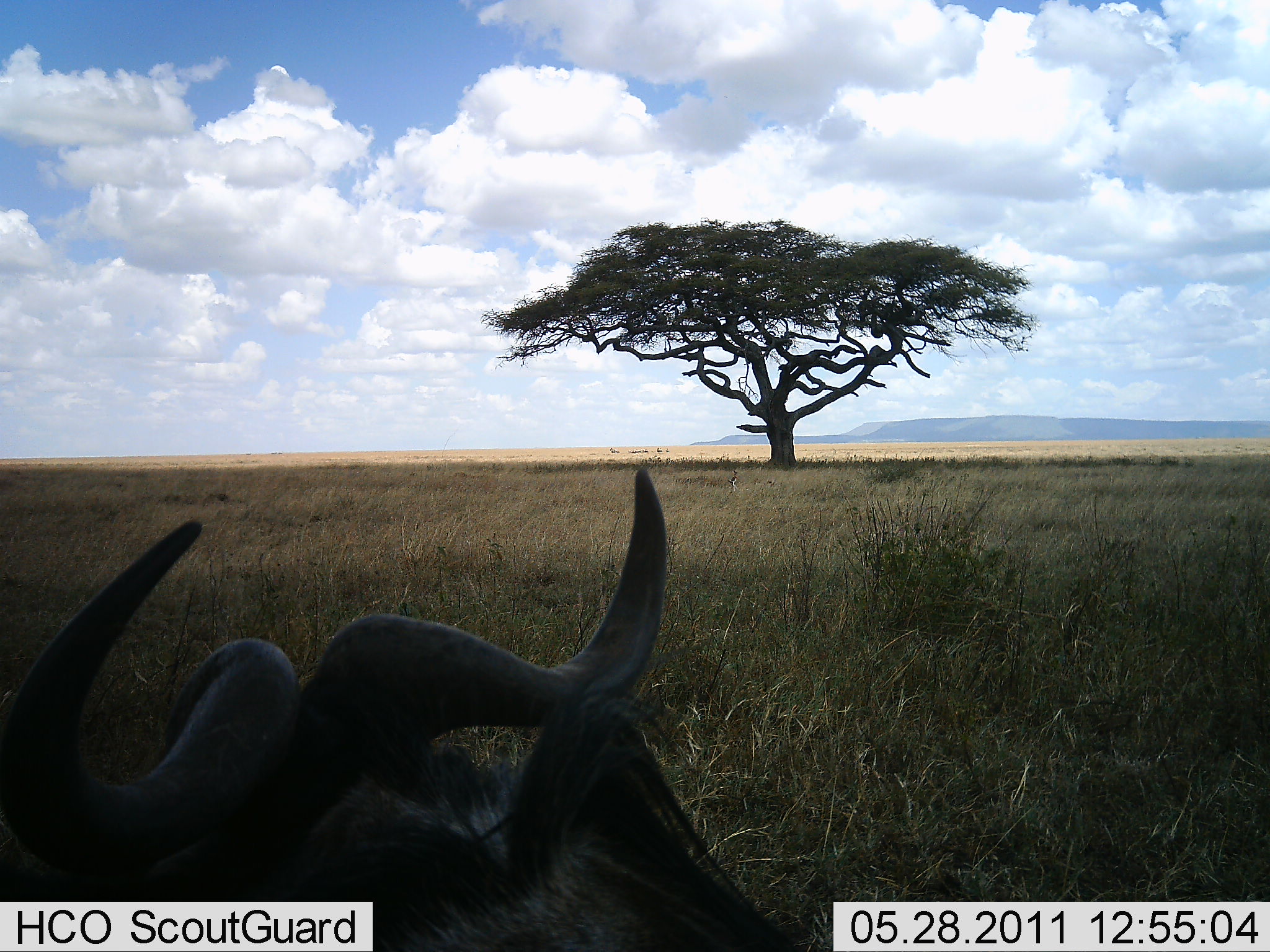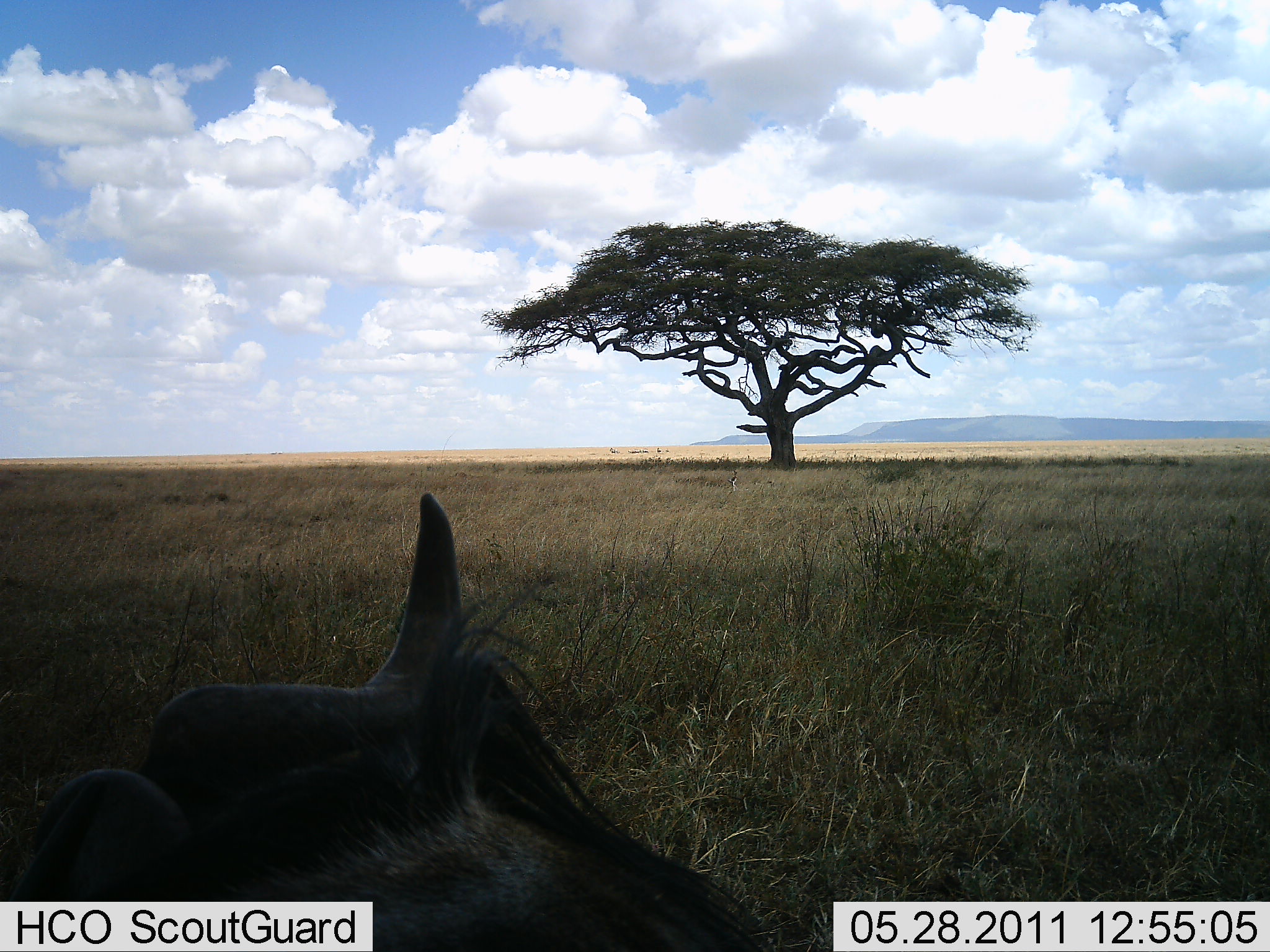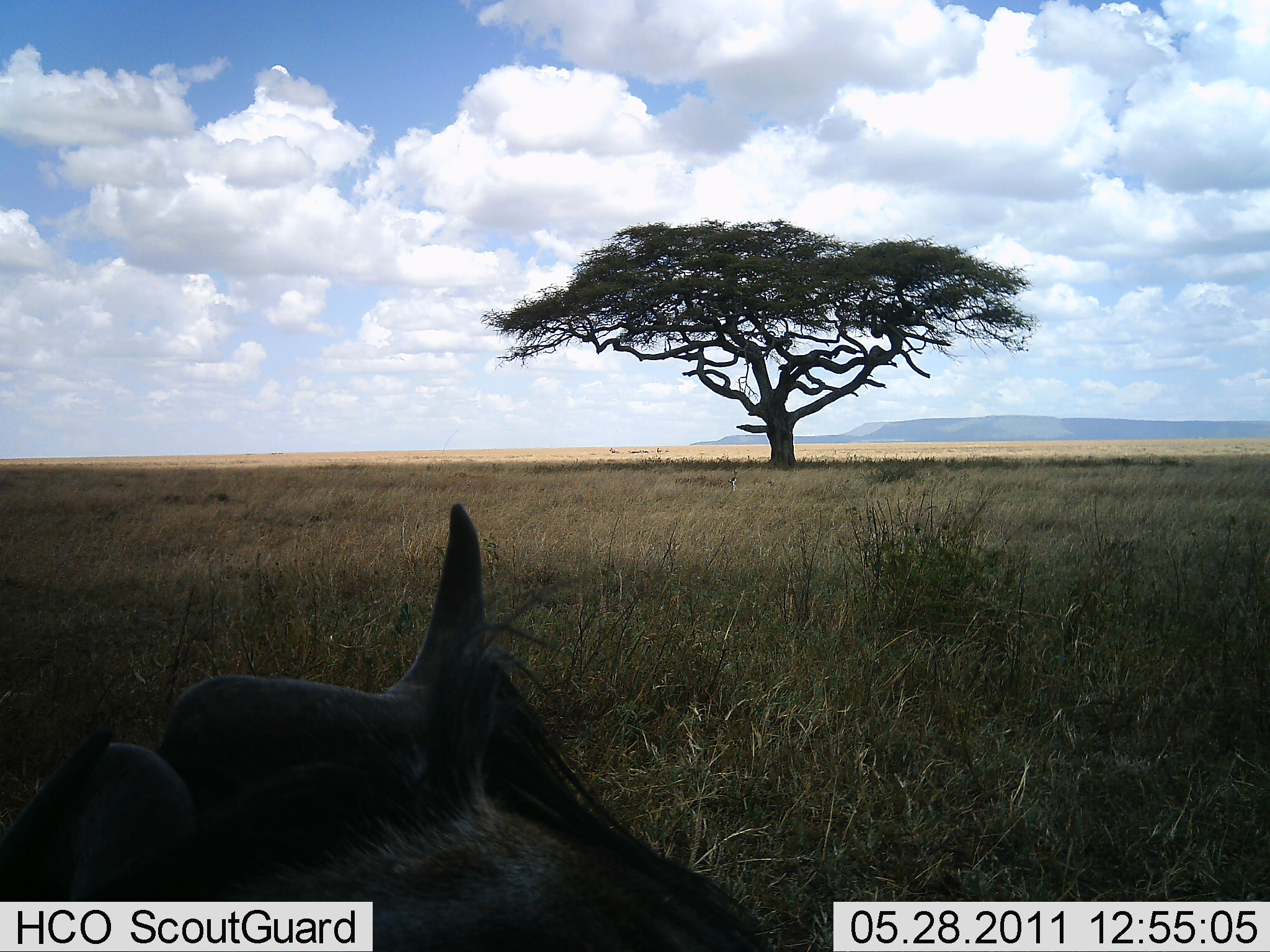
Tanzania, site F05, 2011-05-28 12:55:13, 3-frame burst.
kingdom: Animalia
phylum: Chordata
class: Mammalia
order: Artiodactyla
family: Bovidae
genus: Connochaetes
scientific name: Connochaetes taurinus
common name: blue wildebeest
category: wildebeest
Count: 1.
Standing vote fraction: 30%.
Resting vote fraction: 70%.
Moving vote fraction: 0%.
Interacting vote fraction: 0%.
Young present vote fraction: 0%.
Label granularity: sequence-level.